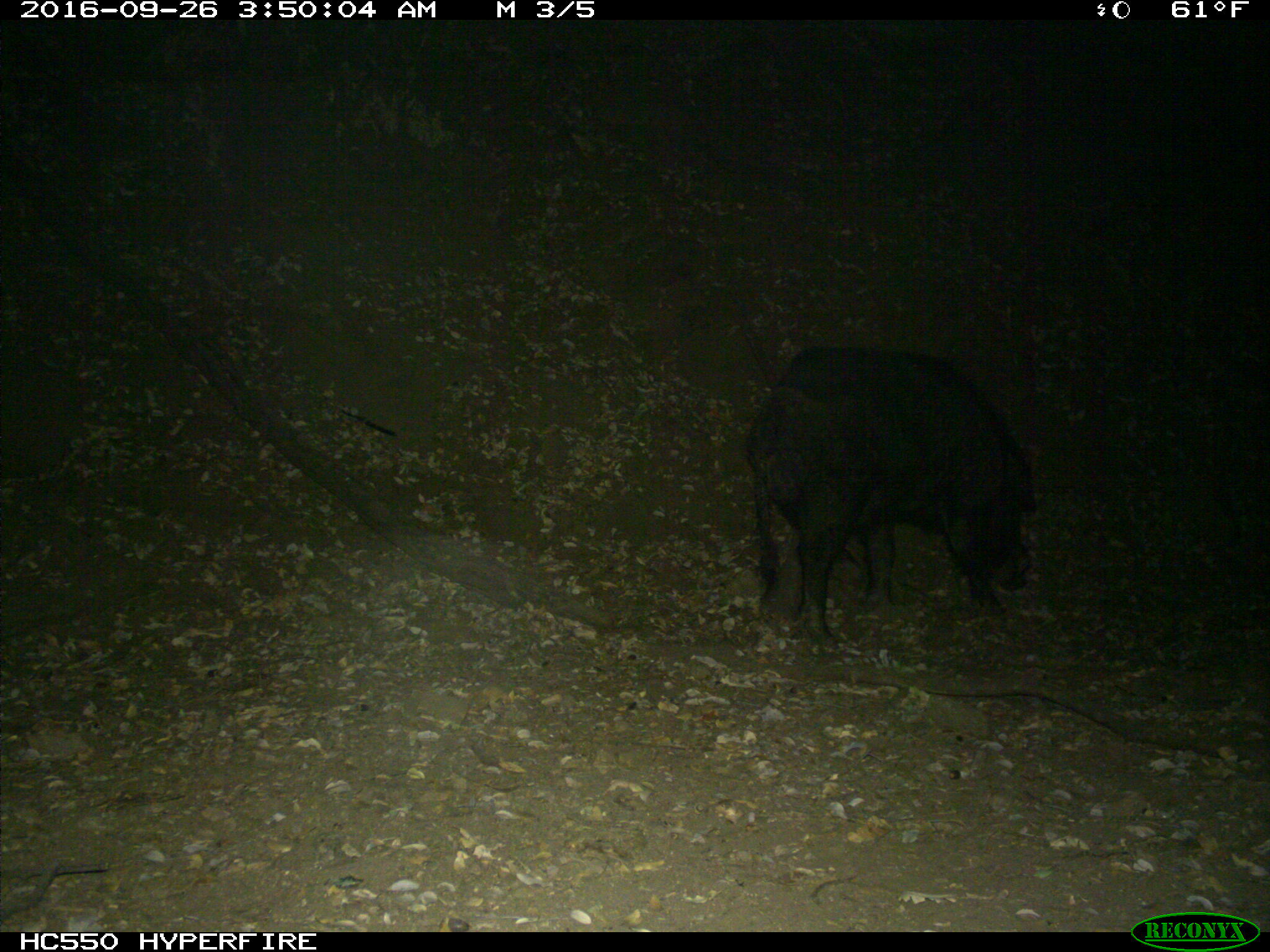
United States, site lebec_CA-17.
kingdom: Animalia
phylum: Chordata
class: Mammalia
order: Artiodactyla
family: Suidae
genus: Sus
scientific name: Sus scrofa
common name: wild boar